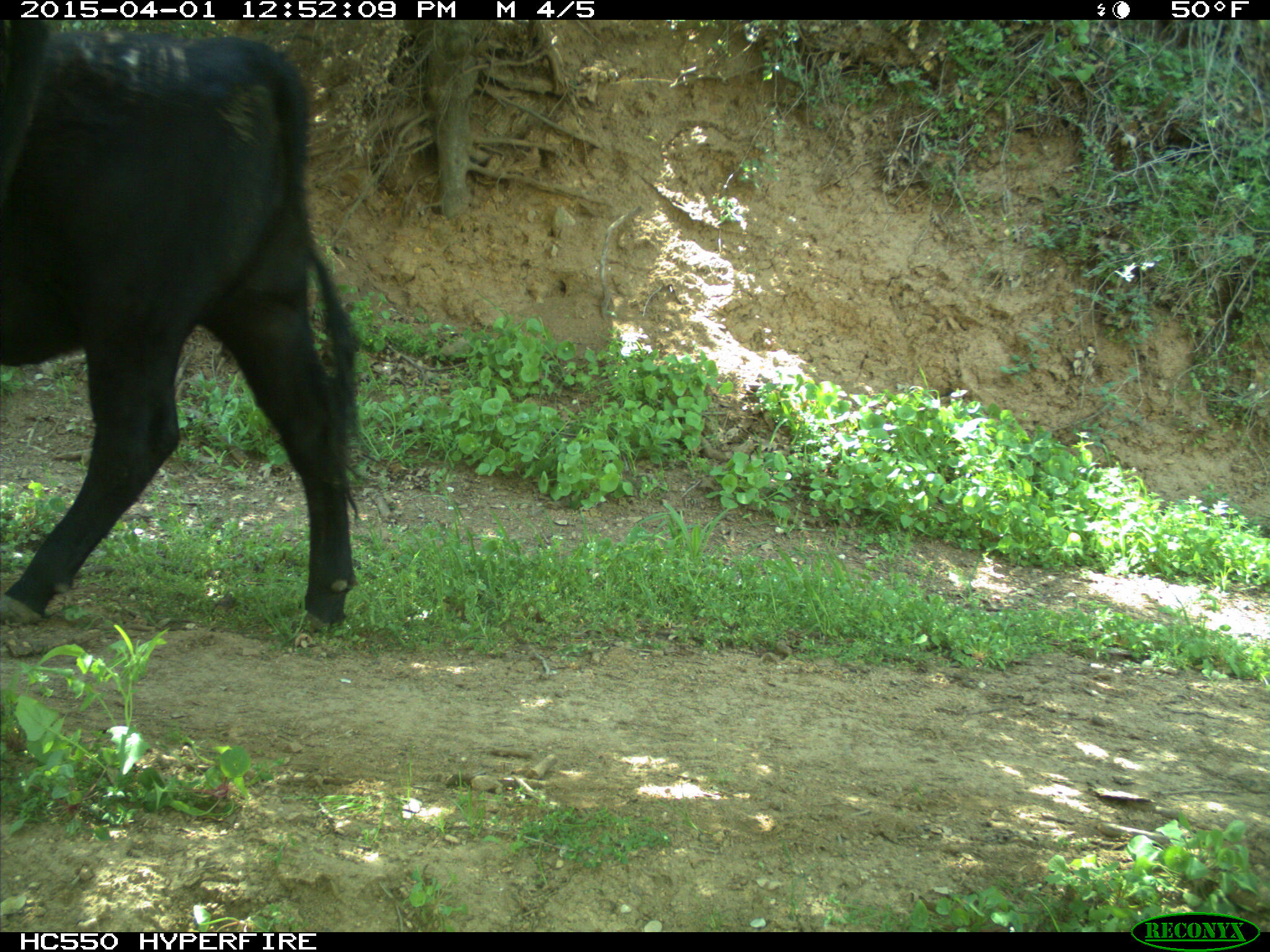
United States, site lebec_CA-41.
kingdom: Animalia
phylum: Chordata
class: Mammalia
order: Artiodactyla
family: Bovidae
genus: Bos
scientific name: Bos taurus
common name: domestic cow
Bos taurus (domestic cow).